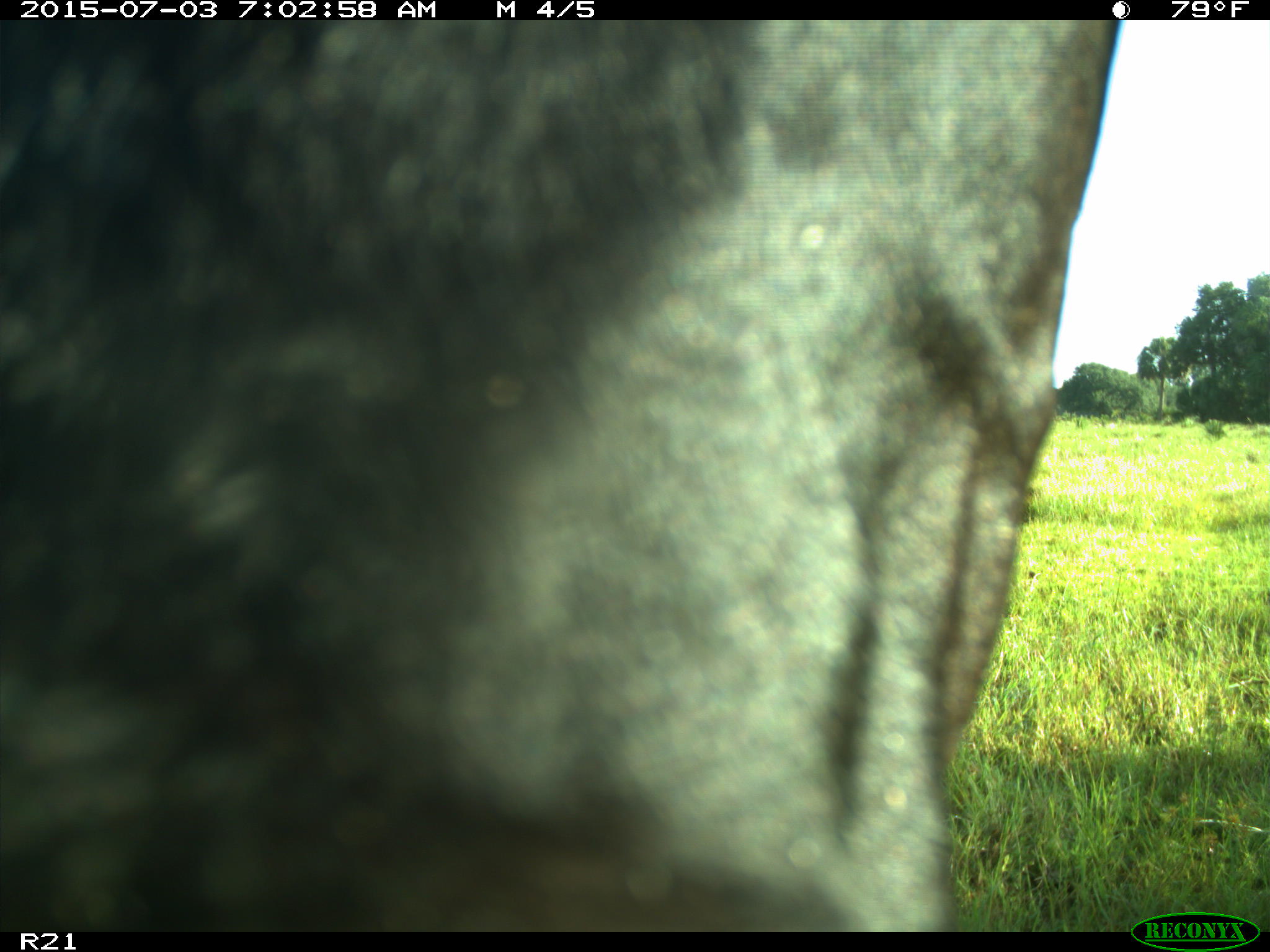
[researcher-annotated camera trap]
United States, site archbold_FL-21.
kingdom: Animalia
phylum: Chordata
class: Mammalia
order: Artiodactyla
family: Bovidae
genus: Bos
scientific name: Bos taurus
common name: domestic cow